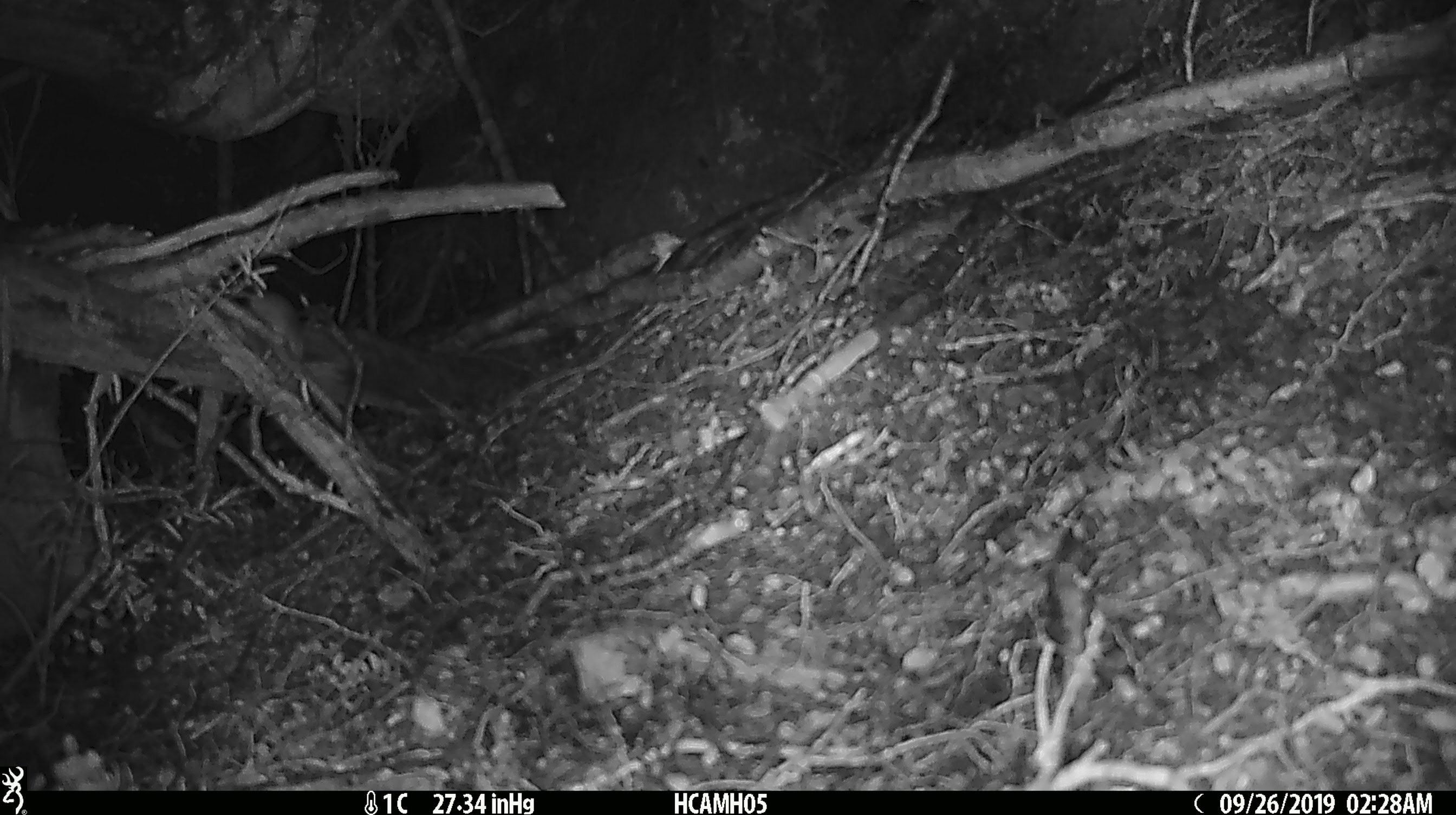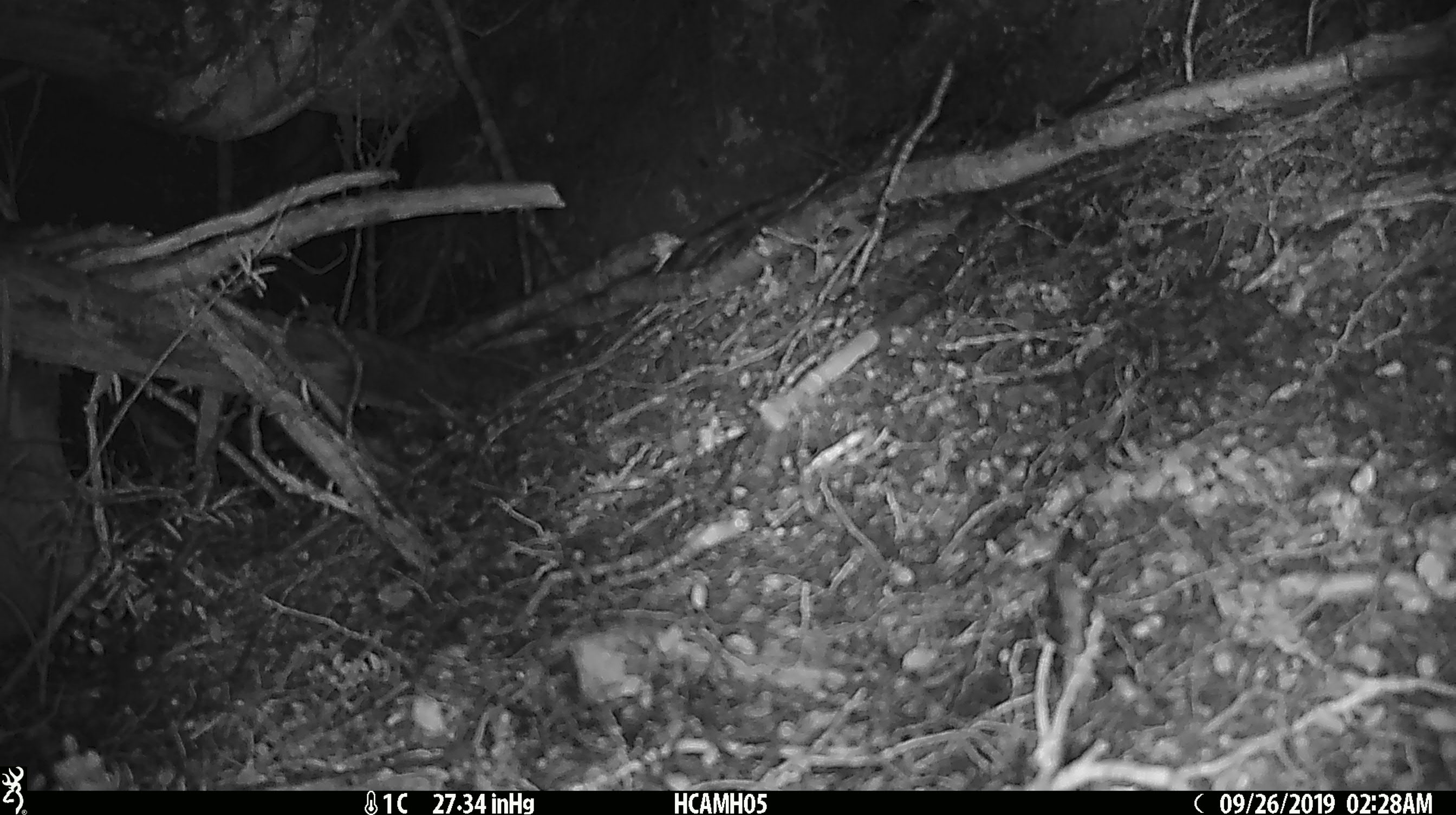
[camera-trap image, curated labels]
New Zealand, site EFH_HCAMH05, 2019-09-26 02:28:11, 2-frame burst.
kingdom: Animalia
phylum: Chordata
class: Mammalia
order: Rodentia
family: Muridae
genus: Mus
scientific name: Mus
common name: mouse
Mouse (Mus).